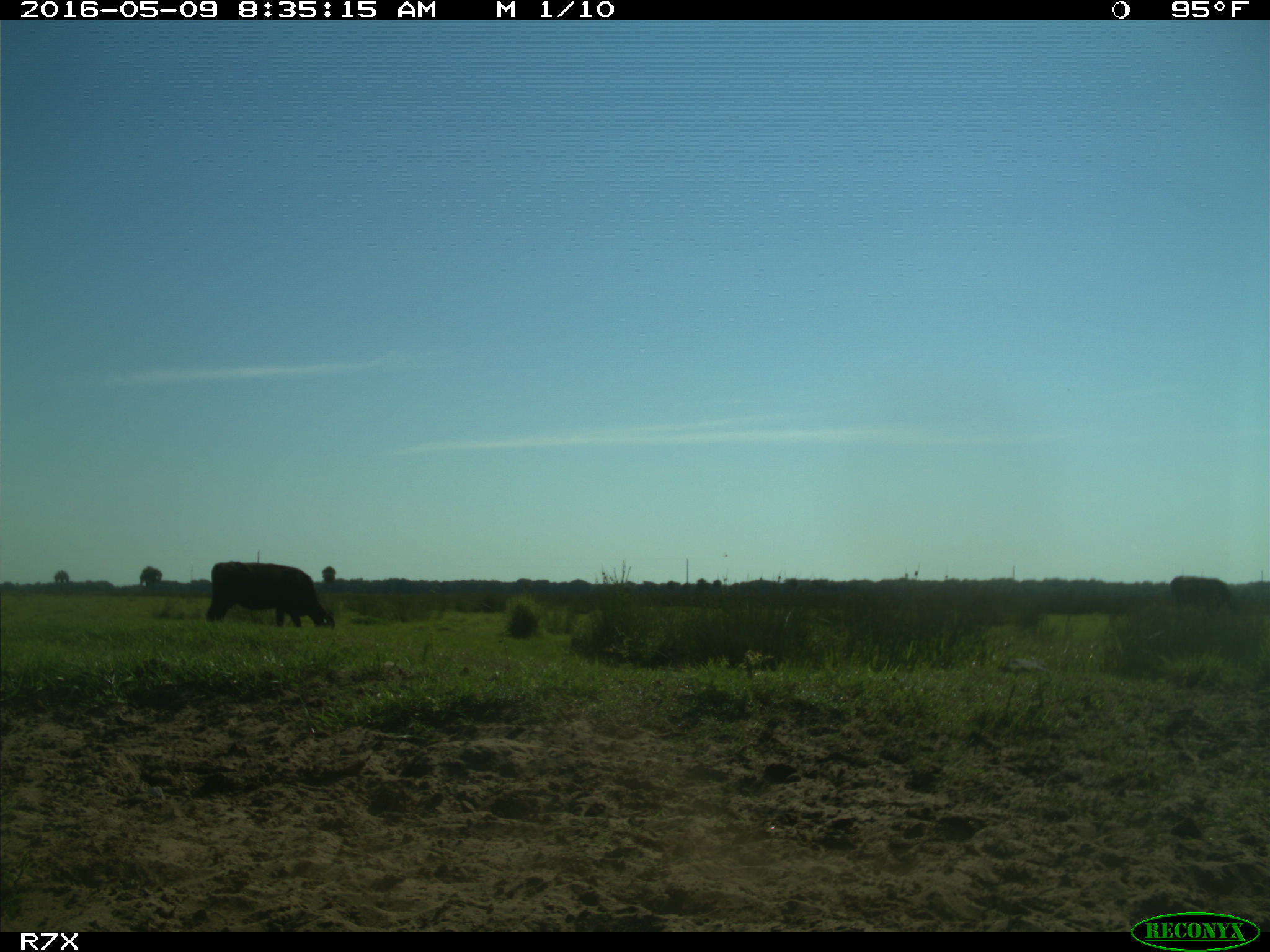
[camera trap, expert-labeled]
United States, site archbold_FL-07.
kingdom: Animalia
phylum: Chordata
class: Mammalia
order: Artiodactyla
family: Bovidae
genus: Bos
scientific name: Bos taurus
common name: domestic cow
Bos taurus (domestic cow).